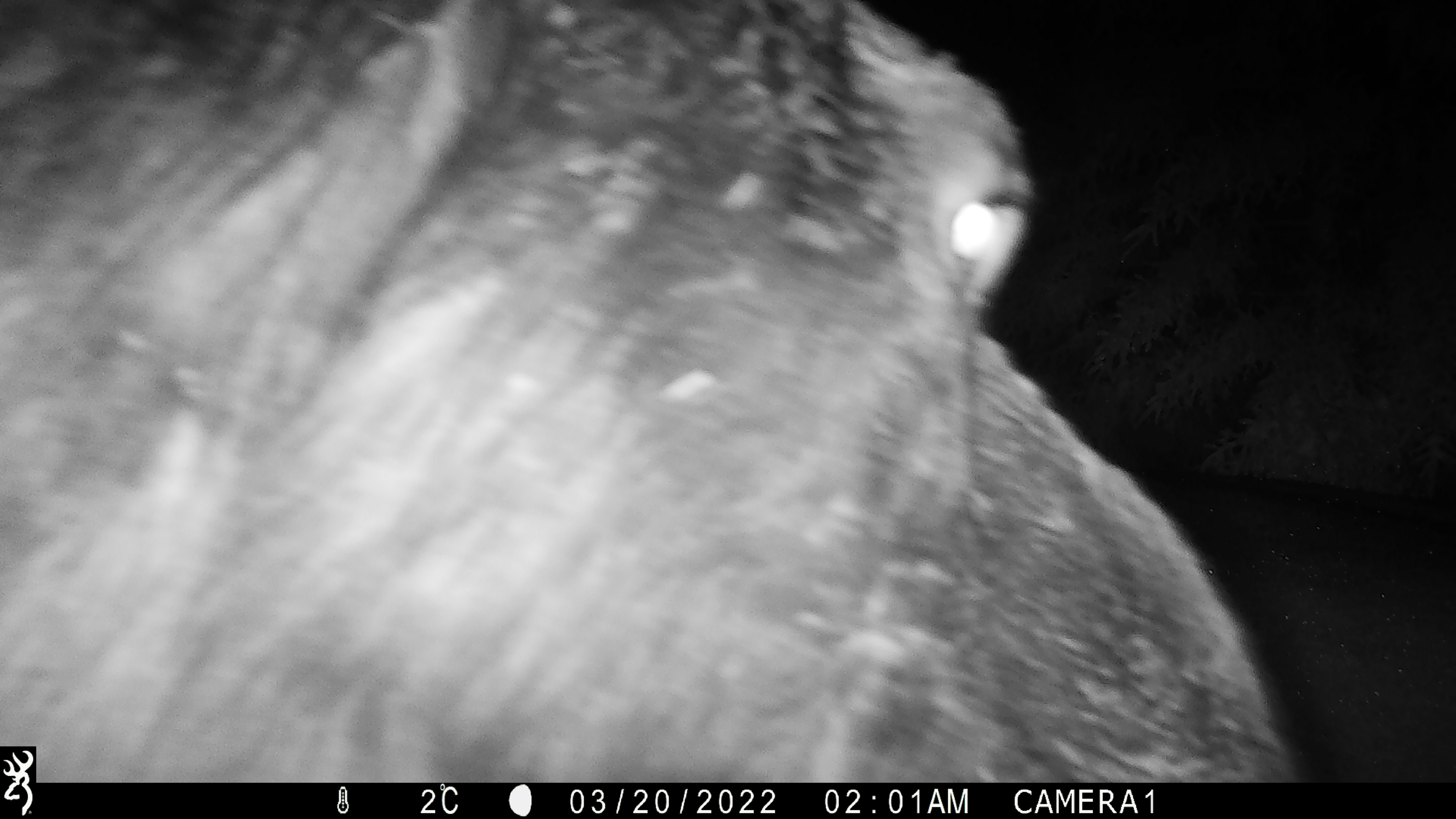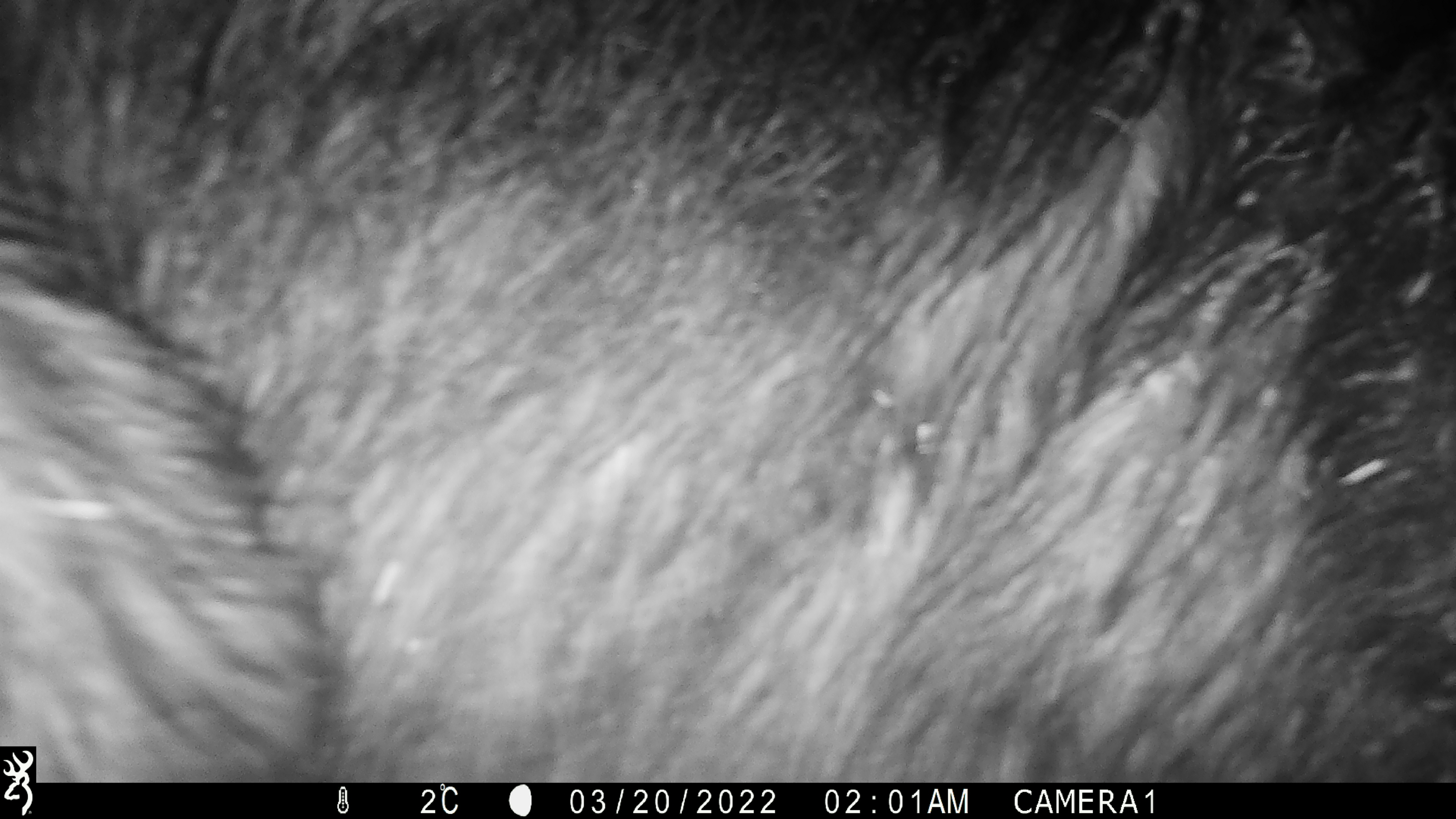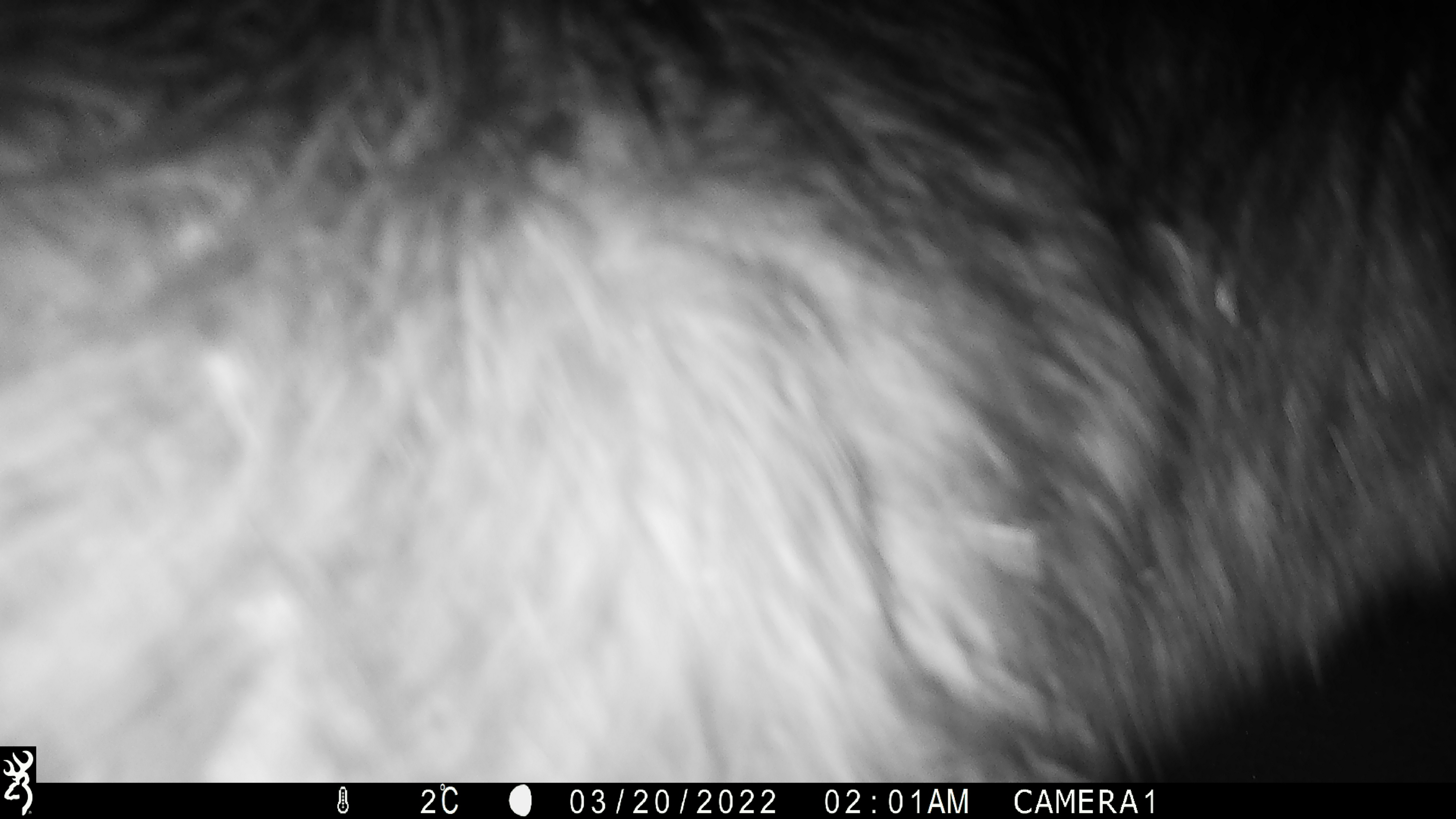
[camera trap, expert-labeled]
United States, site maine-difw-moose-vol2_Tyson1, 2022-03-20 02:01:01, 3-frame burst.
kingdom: Animalia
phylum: Chordata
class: Mammalia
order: Artiodactyla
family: Cervidae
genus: Alces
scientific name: Alces alces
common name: moose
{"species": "moose (Alces alces)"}